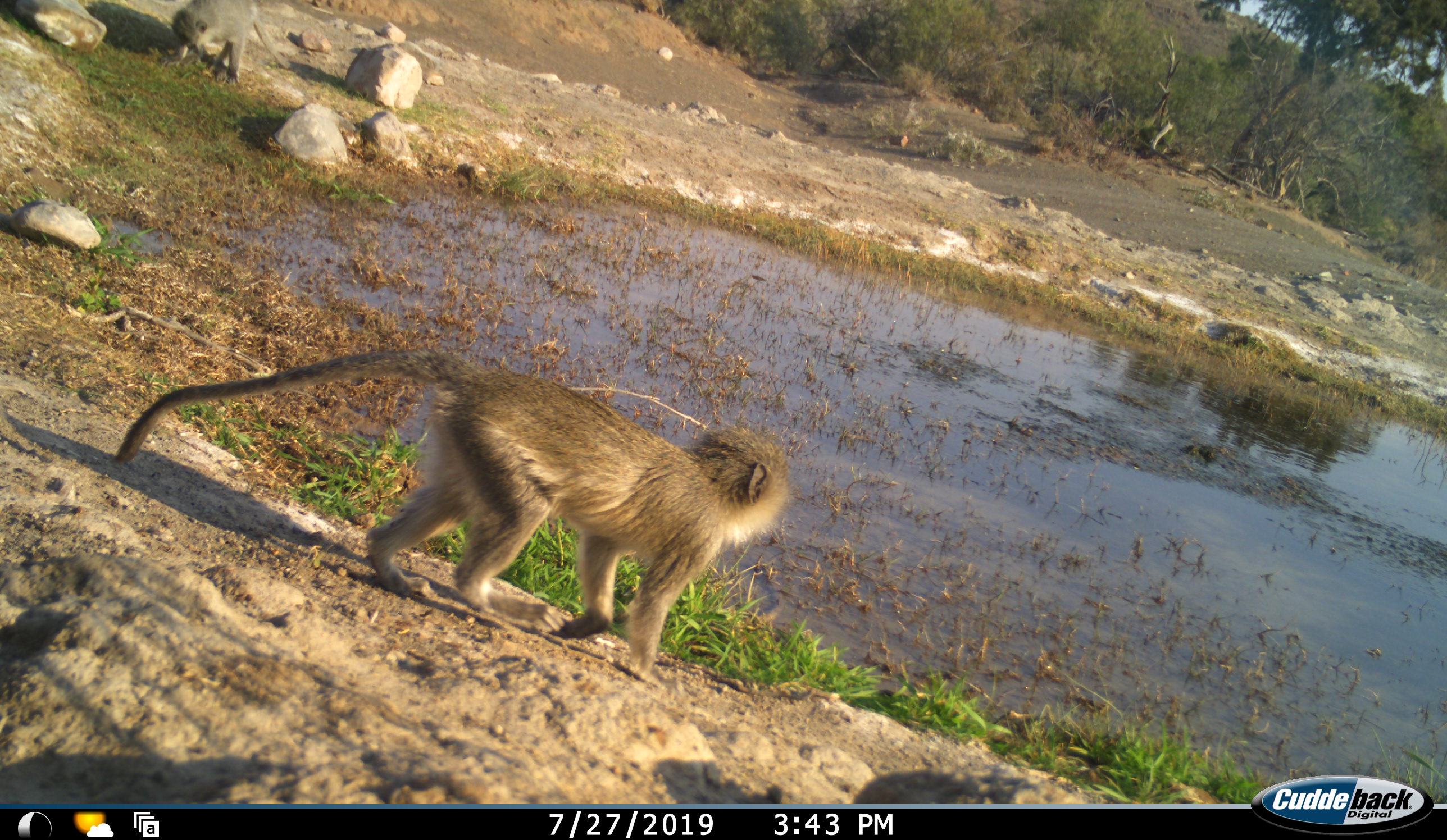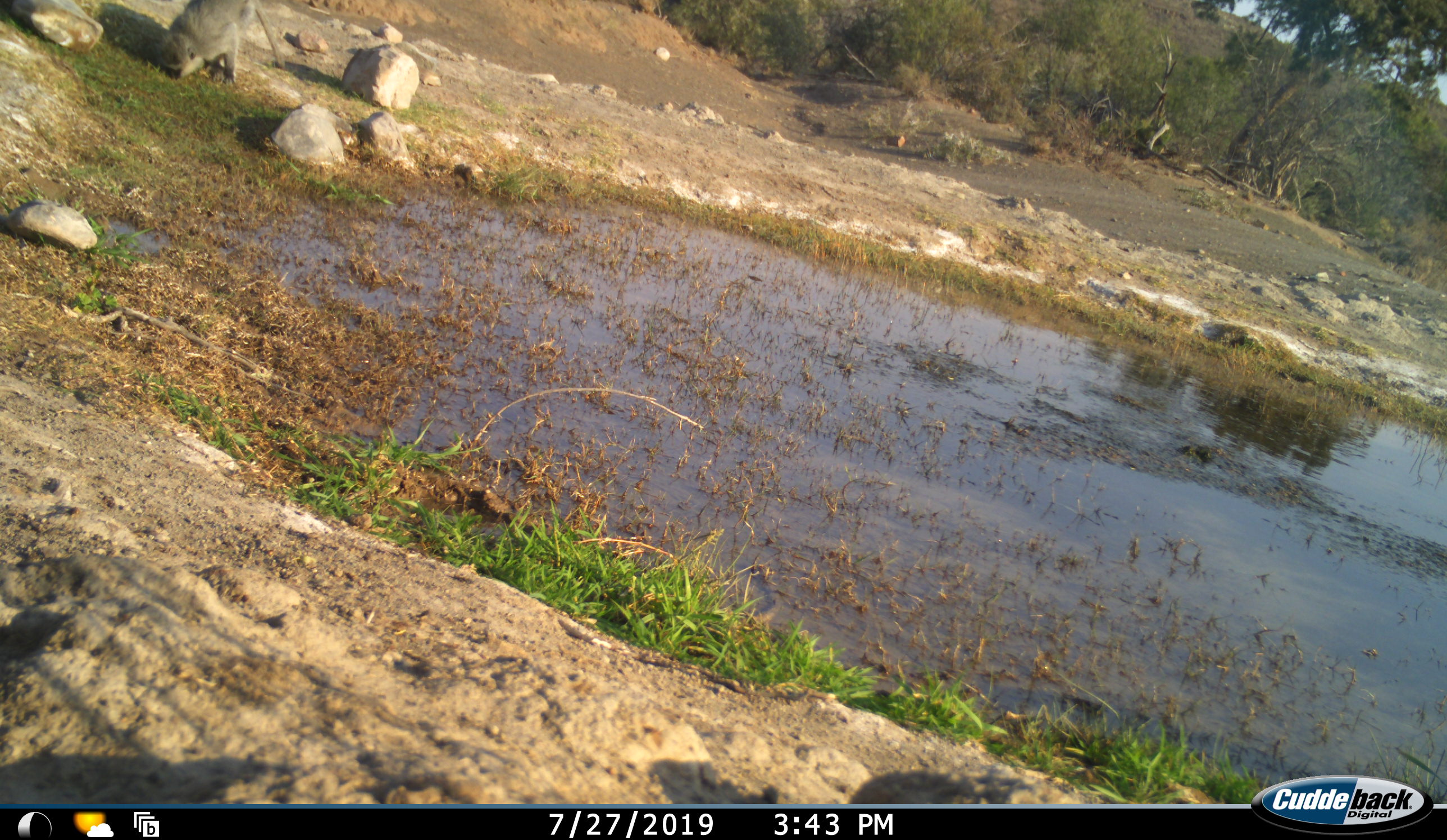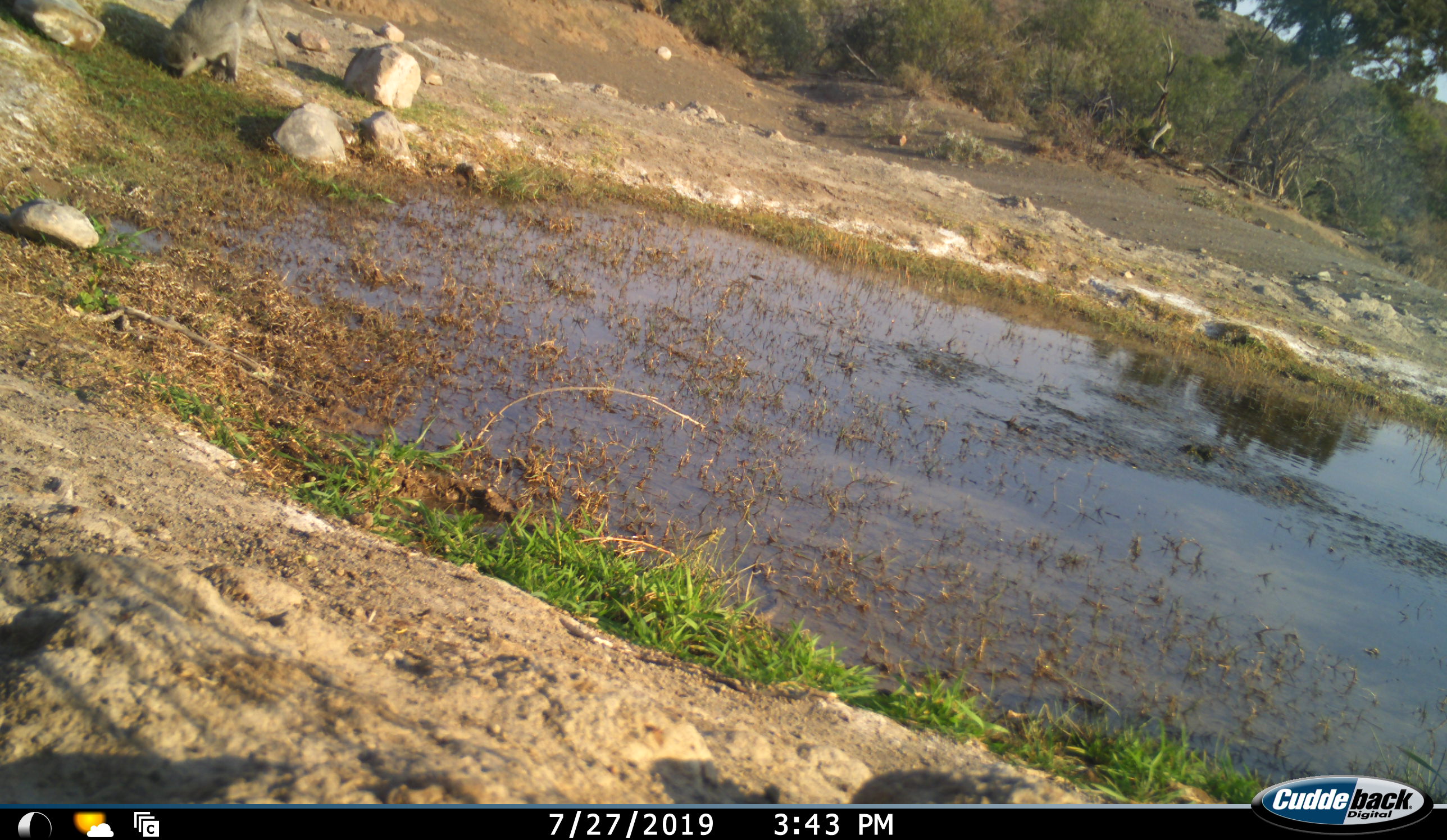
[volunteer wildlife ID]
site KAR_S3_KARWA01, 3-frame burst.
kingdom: Animalia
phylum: Chordata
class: Mammalia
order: Primates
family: Cercopithecidae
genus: Chlorocebus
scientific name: Chlorocebus pygerythrus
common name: vervet monkey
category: monkeyvervet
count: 2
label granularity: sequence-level